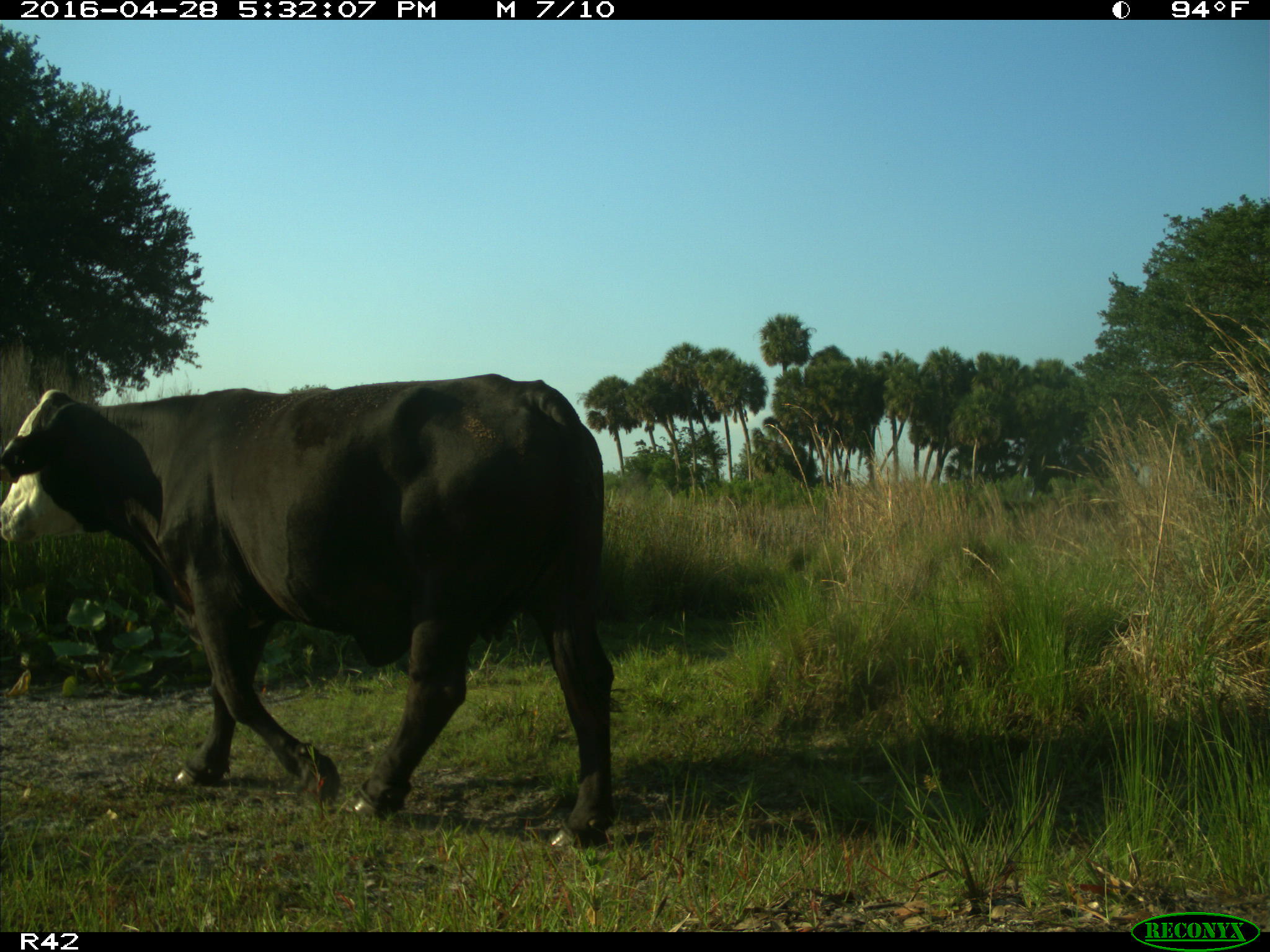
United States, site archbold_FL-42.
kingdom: Animalia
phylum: Chordata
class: Mammalia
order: Artiodactyla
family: Bovidae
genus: Bos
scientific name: Bos taurus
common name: domestic cow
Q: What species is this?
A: Bos taurus (domestic cow).